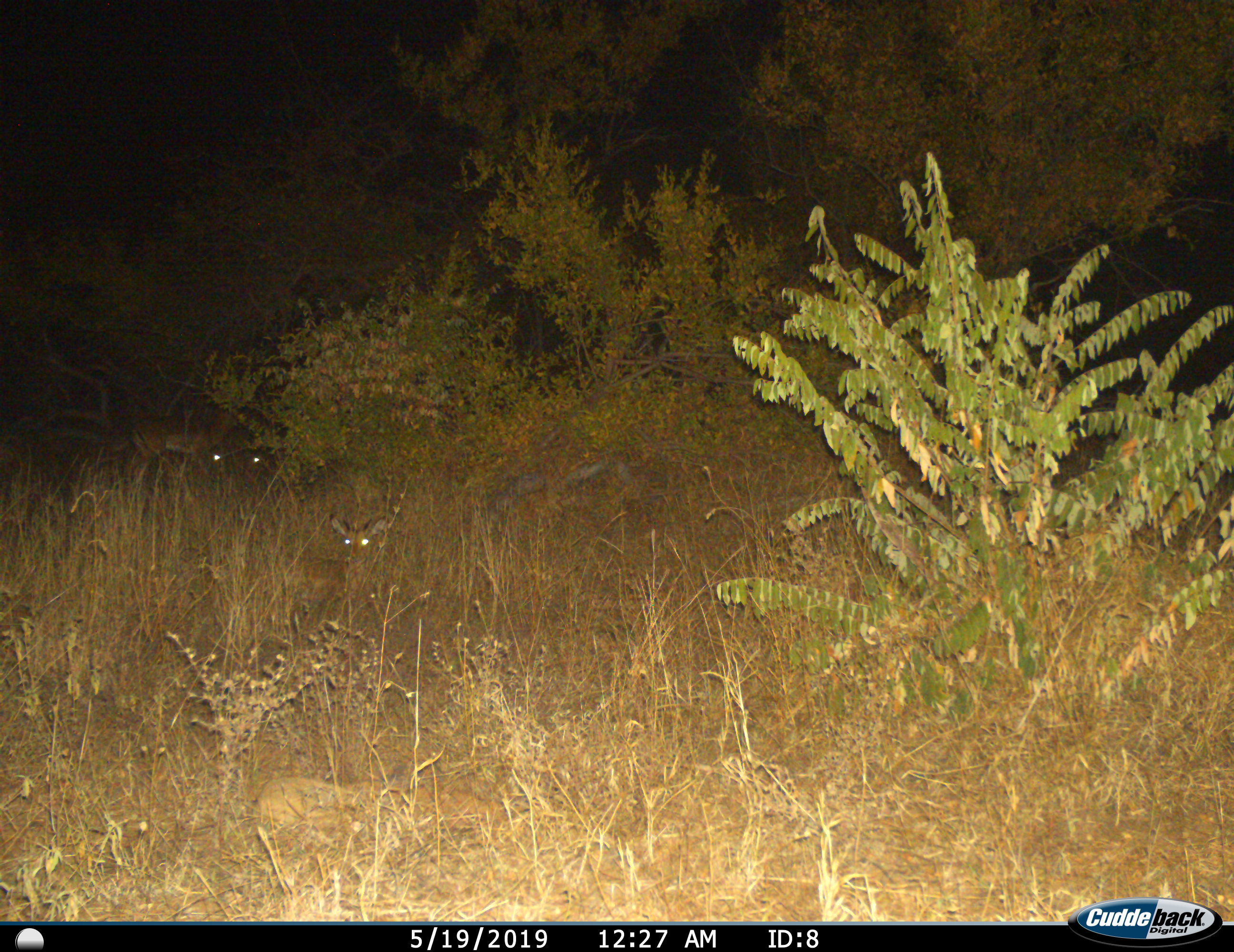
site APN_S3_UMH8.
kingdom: Animalia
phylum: Chordata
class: Mammalia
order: Artiodactyla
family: Bovidae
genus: Aepyceros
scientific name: Aepyceros melampus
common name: impala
Impala (Aepyceros melampus), count 3. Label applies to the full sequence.